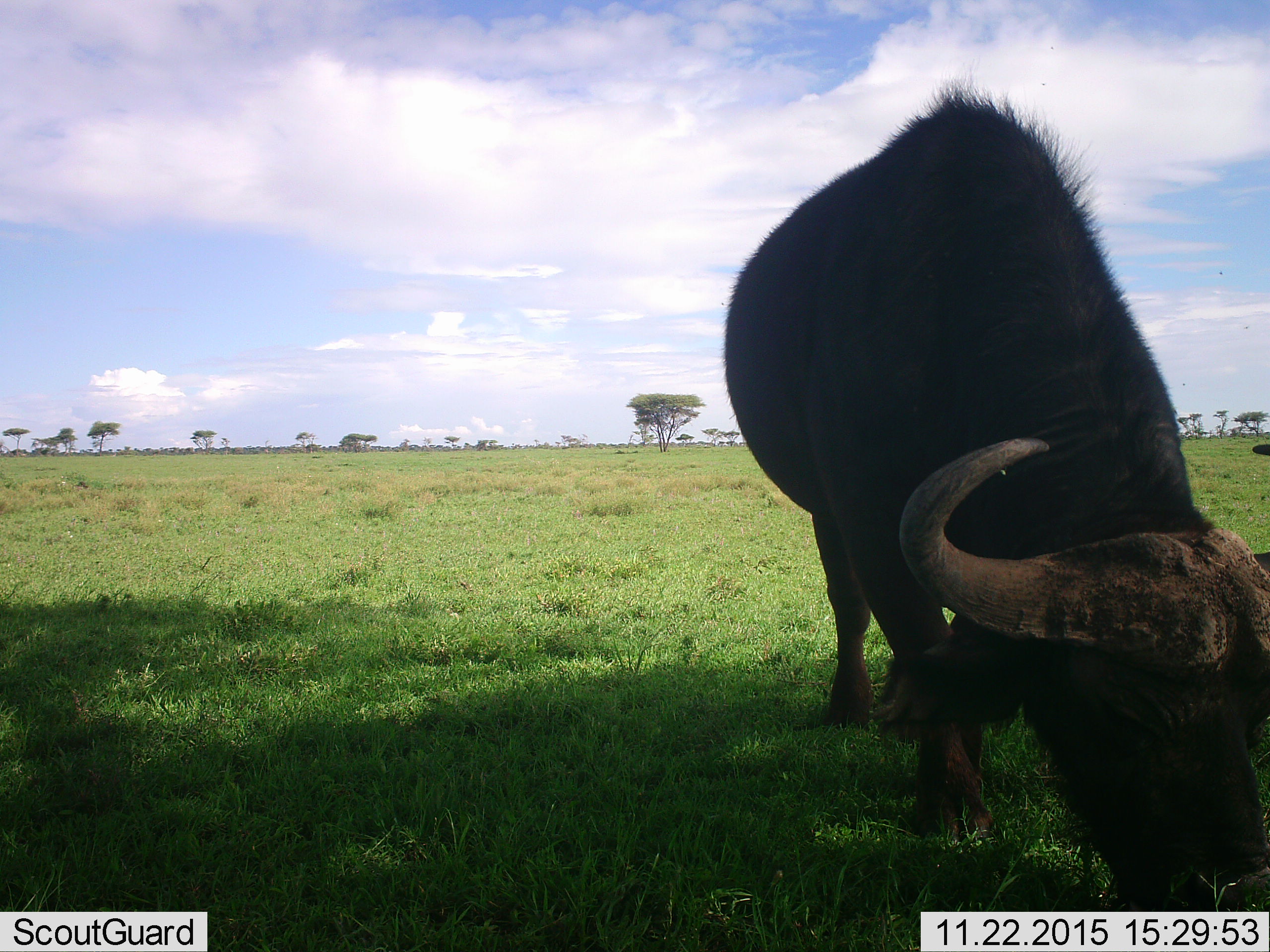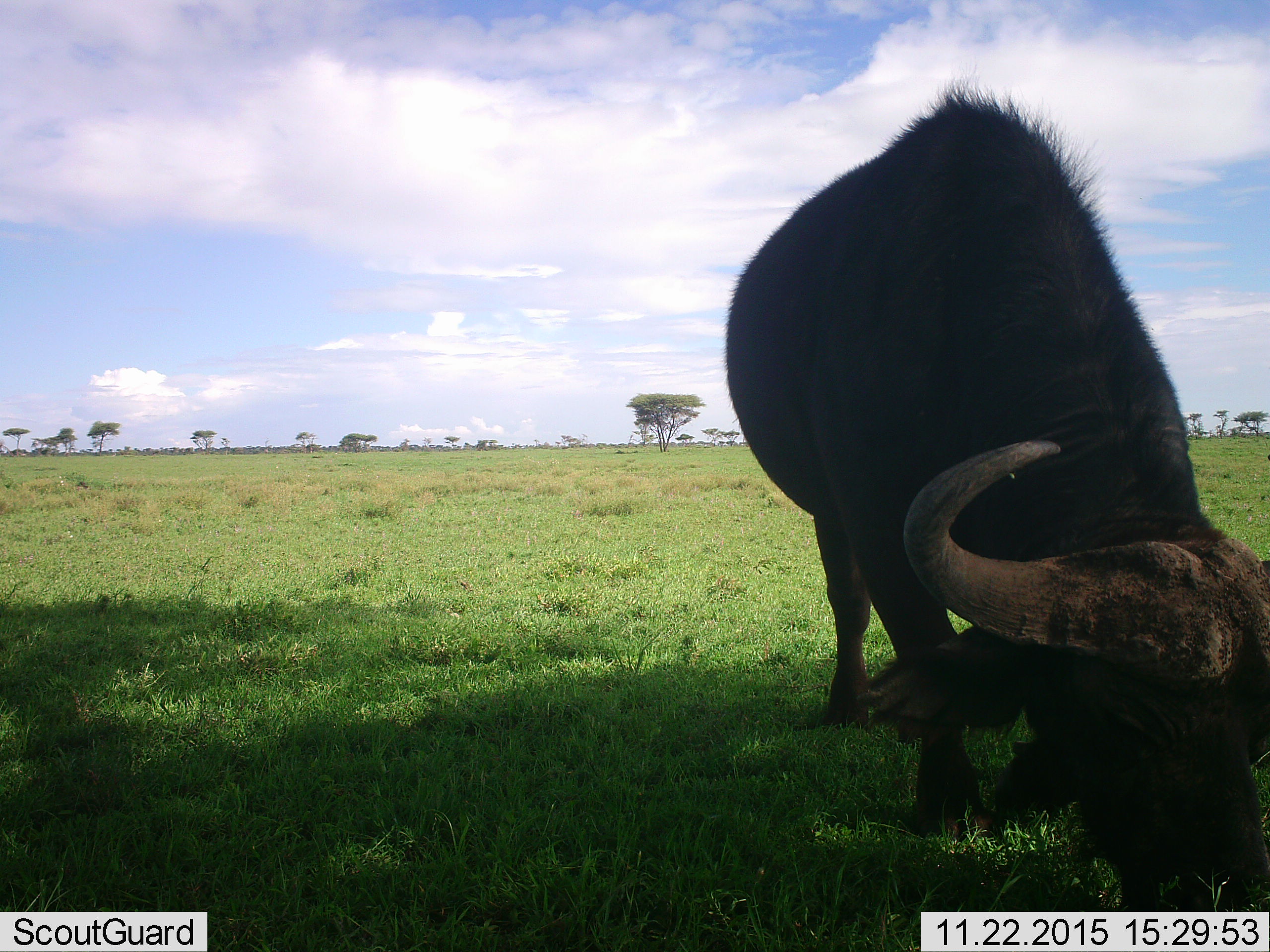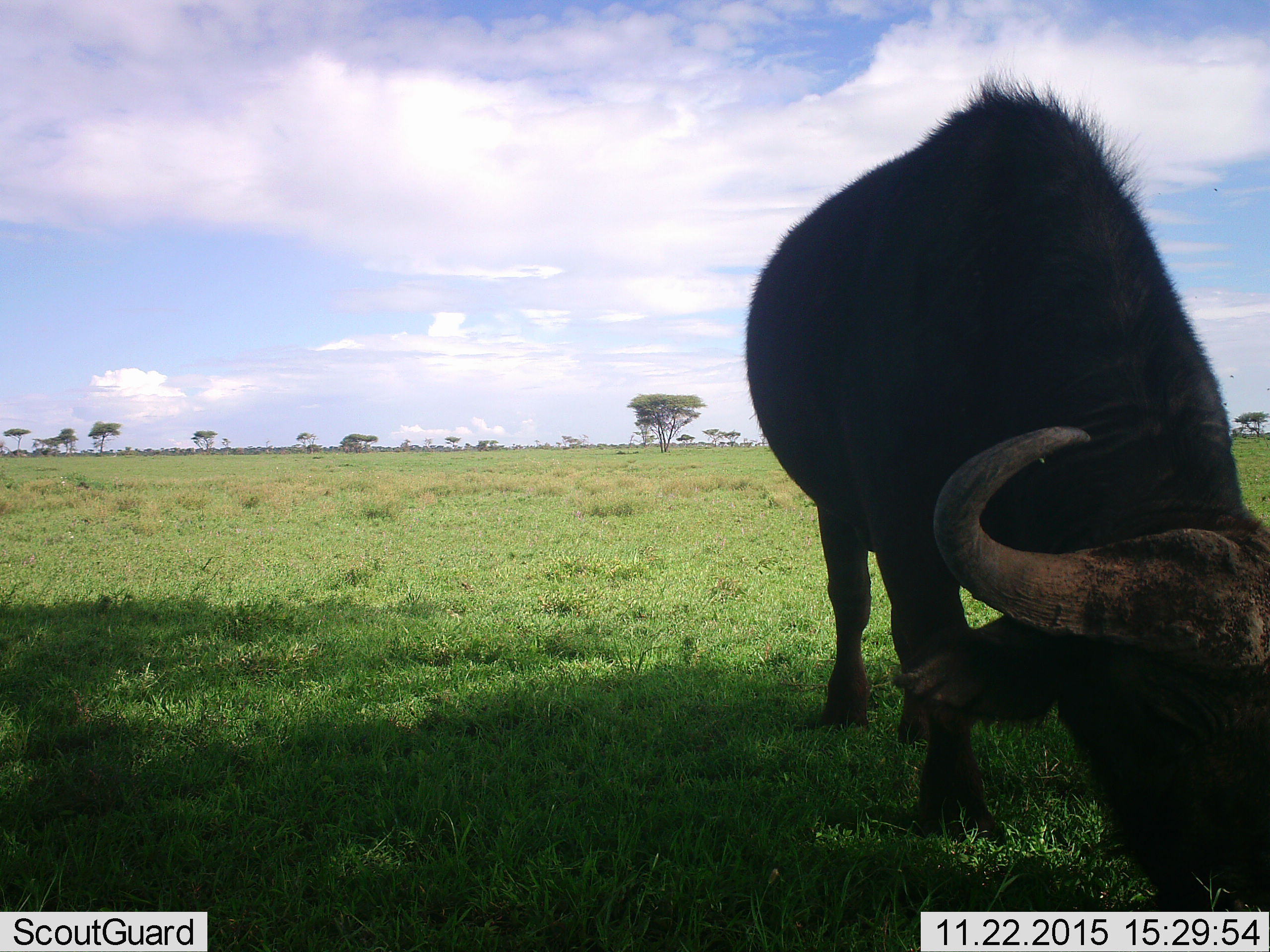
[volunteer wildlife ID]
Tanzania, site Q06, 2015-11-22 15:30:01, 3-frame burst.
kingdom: Animalia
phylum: Chordata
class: Mammalia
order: Artiodactyla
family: Bovidae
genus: Syncerus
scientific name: Syncerus caffer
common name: cape buffalo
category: buffalo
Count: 1.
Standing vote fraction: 29%.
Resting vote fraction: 0%.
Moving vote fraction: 0%.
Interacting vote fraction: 0%.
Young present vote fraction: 0%.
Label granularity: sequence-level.